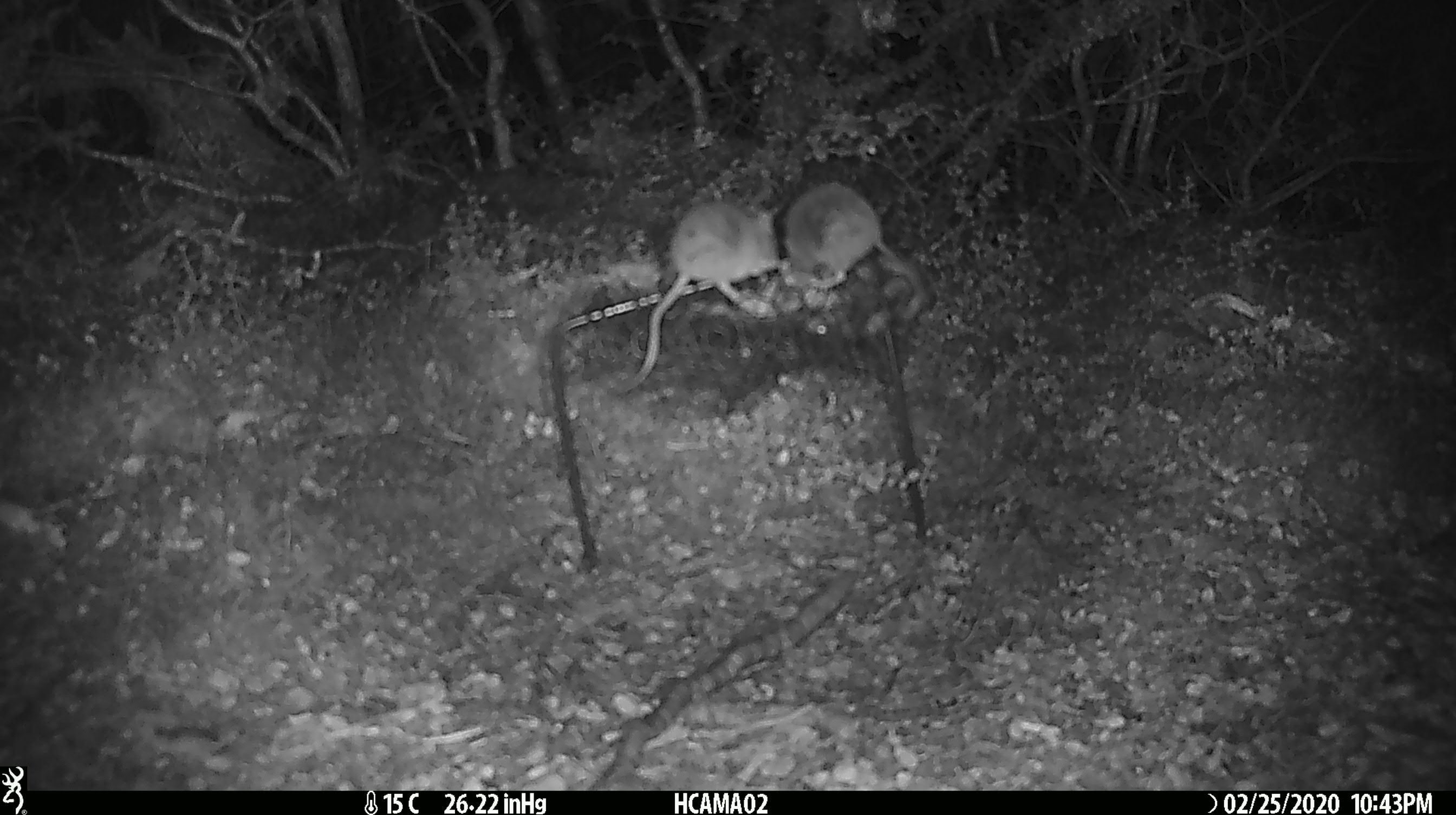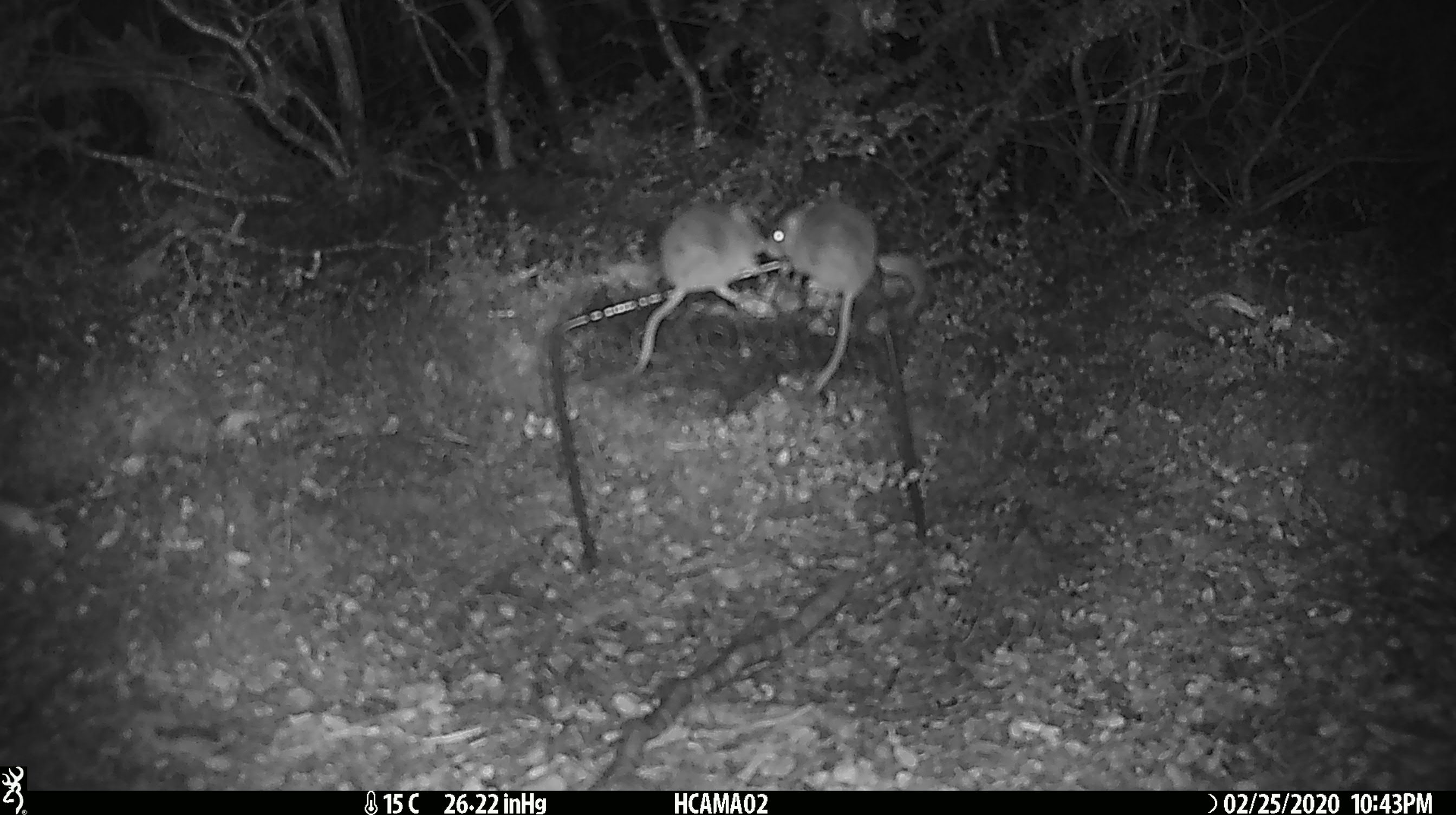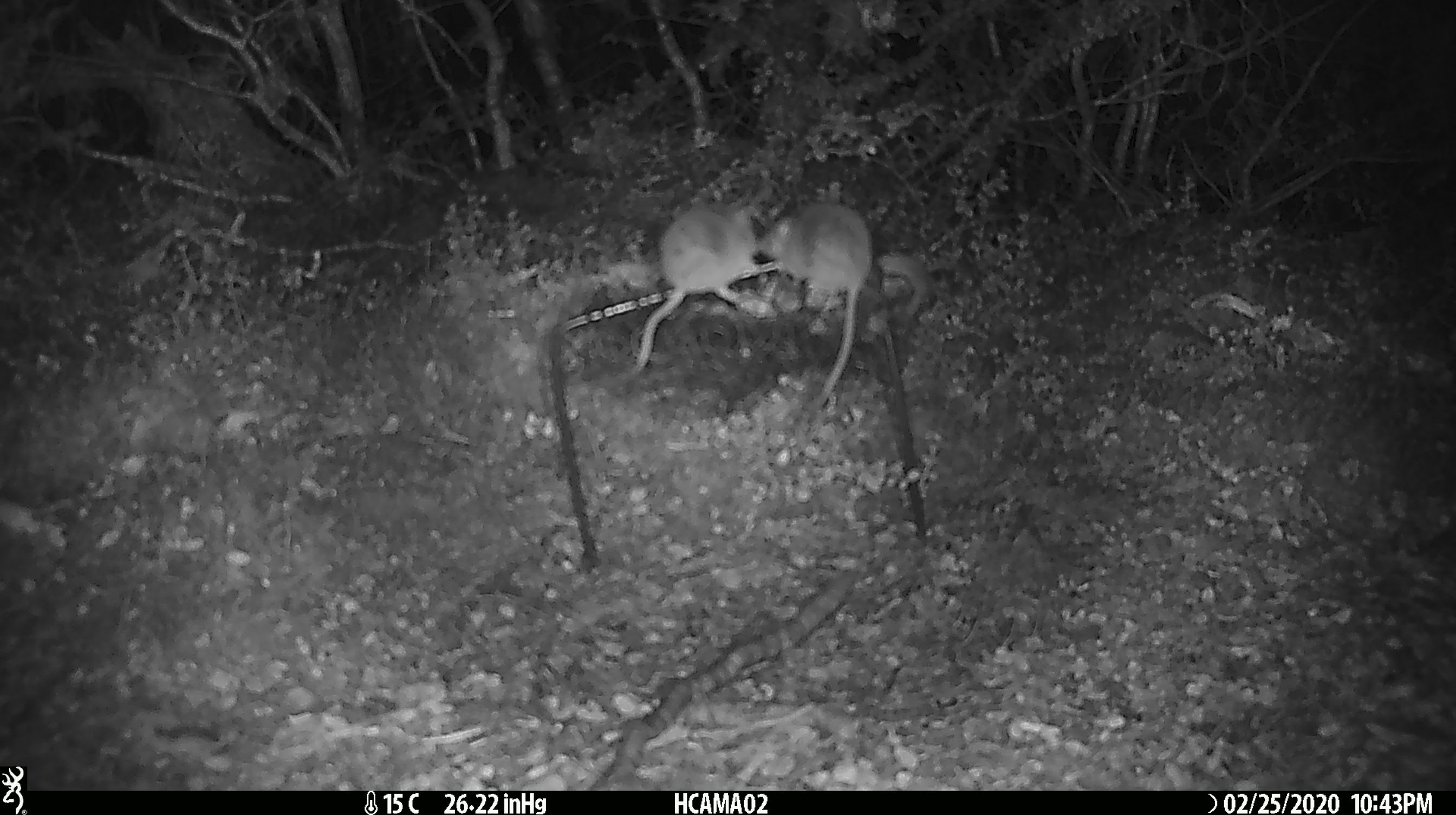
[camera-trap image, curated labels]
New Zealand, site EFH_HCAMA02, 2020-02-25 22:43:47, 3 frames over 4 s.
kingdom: Animalia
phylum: Chordata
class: Mammalia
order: Rodentia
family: Muridae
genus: Mus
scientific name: Mus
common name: mouse